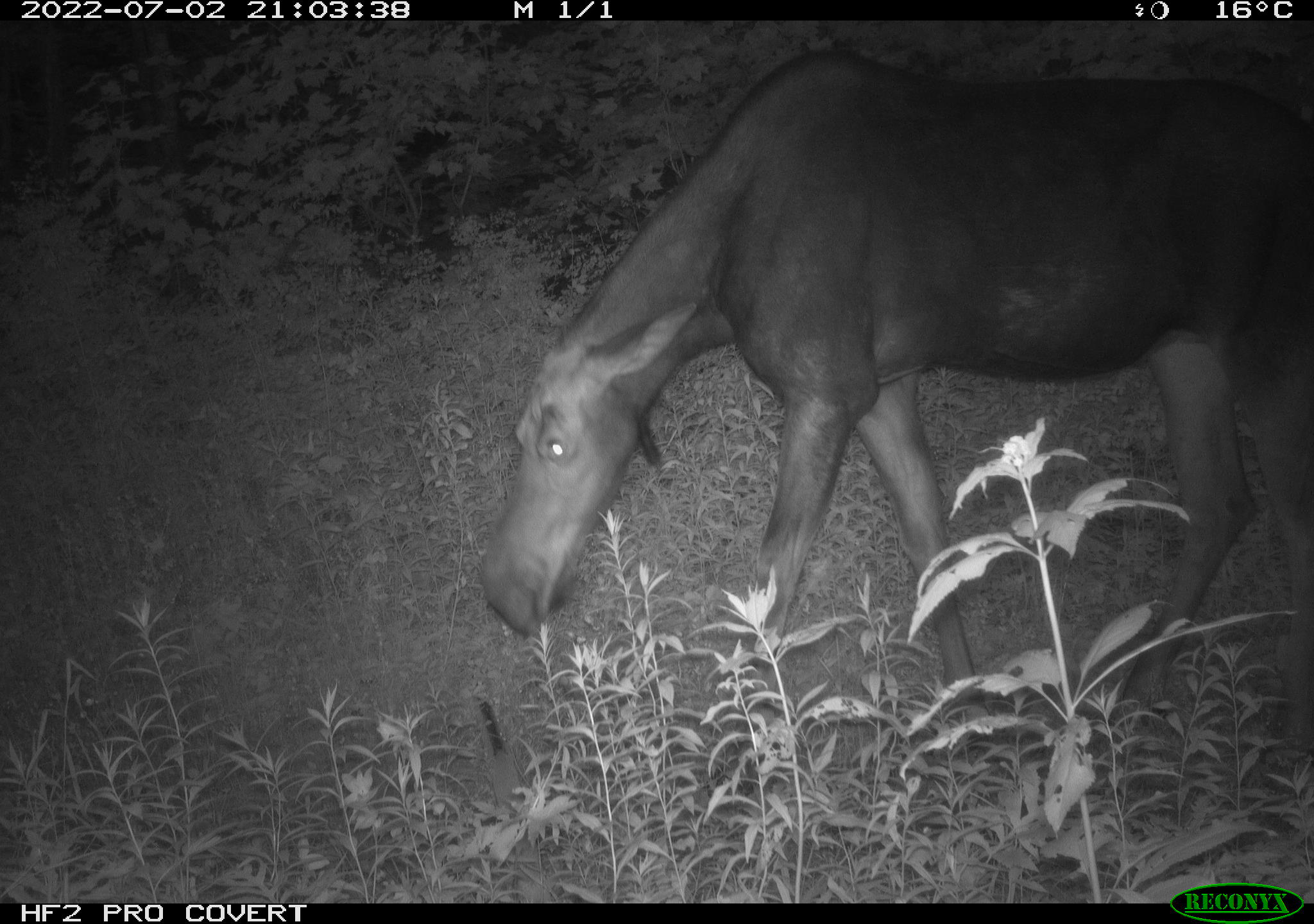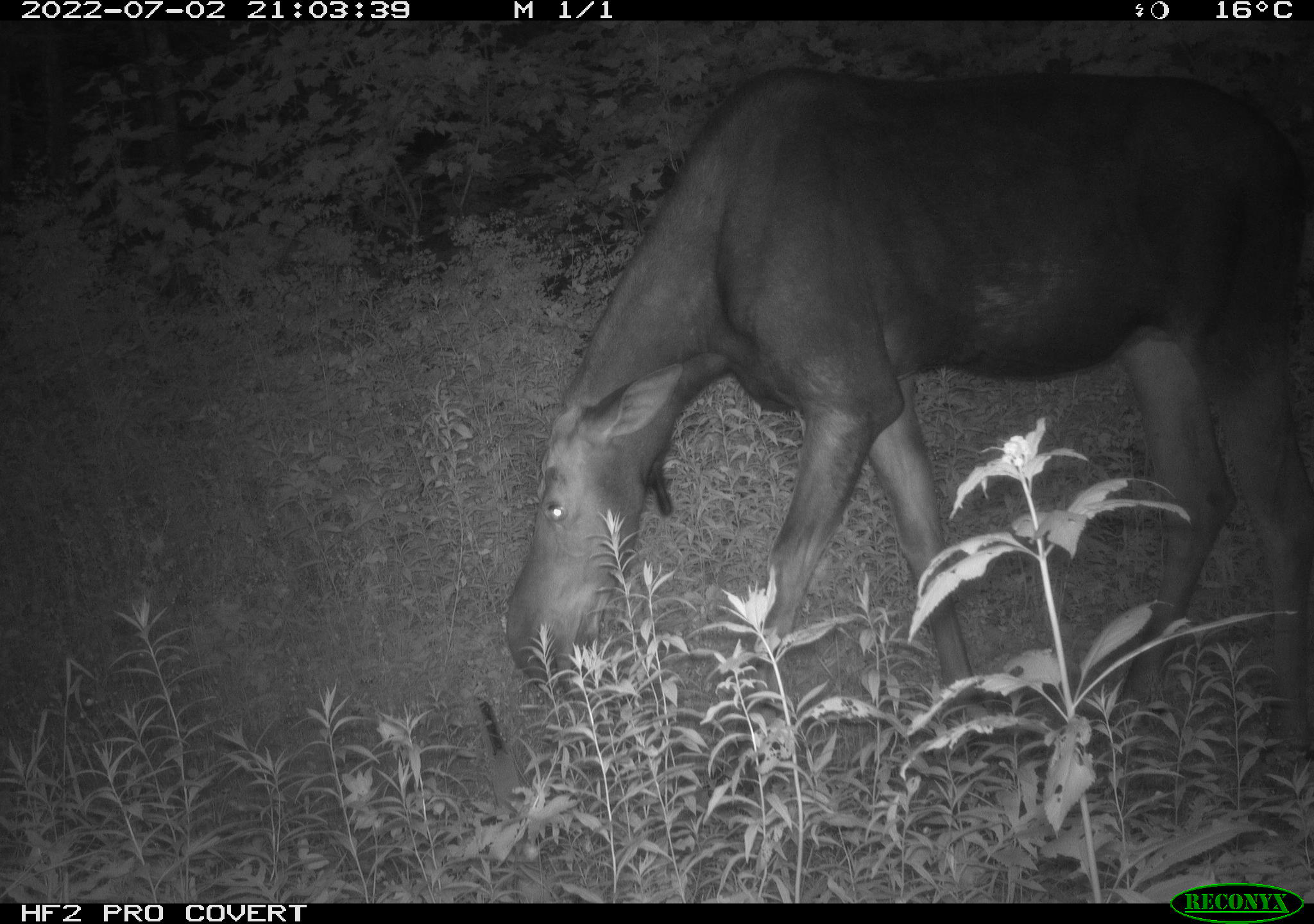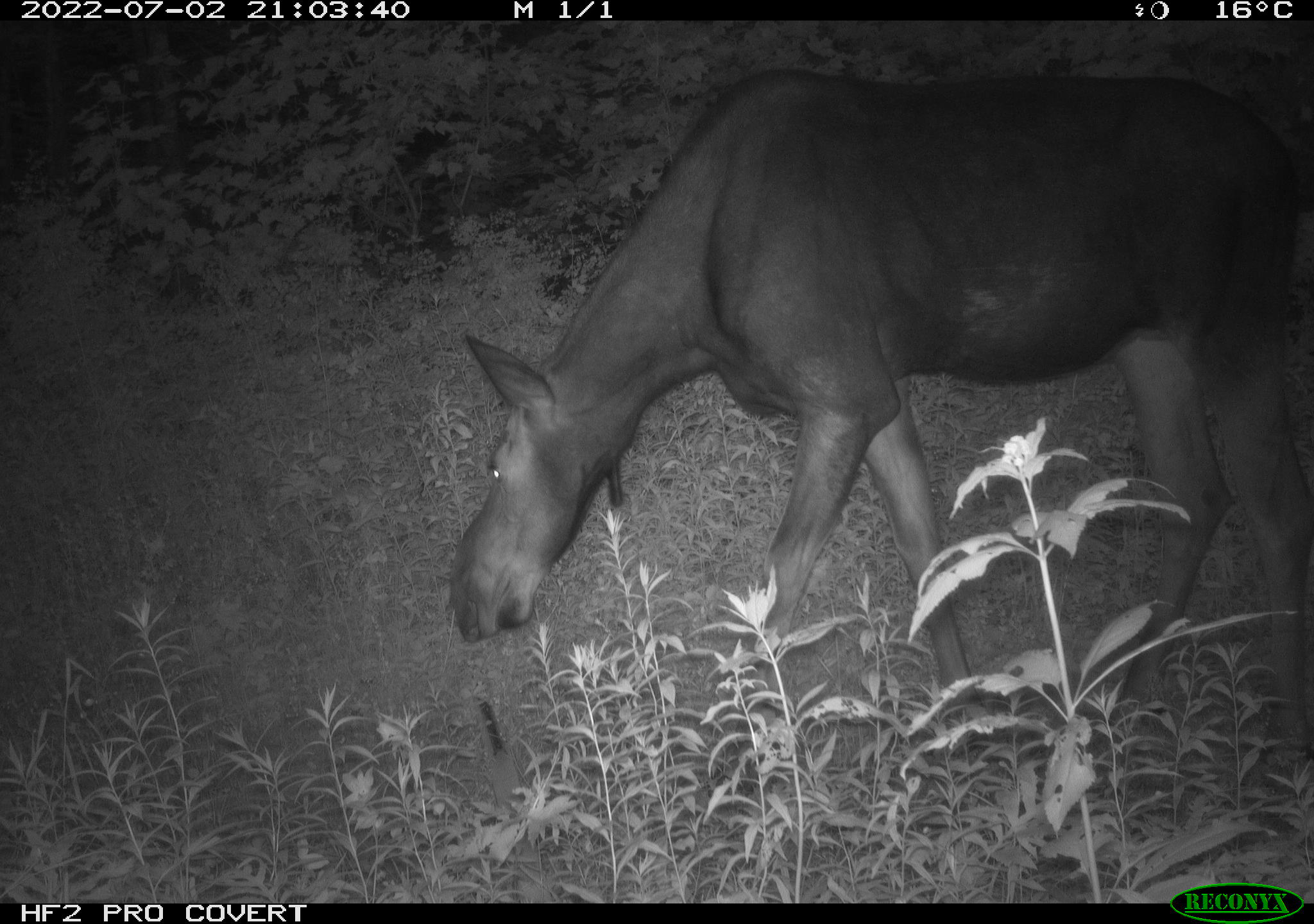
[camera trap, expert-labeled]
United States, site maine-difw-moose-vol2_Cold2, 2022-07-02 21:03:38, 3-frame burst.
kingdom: Animalia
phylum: Chordata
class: Mammalia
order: Artiodactyla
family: Cervidae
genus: Alces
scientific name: Alces alces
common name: moose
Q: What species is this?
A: Moose (Alces alces).